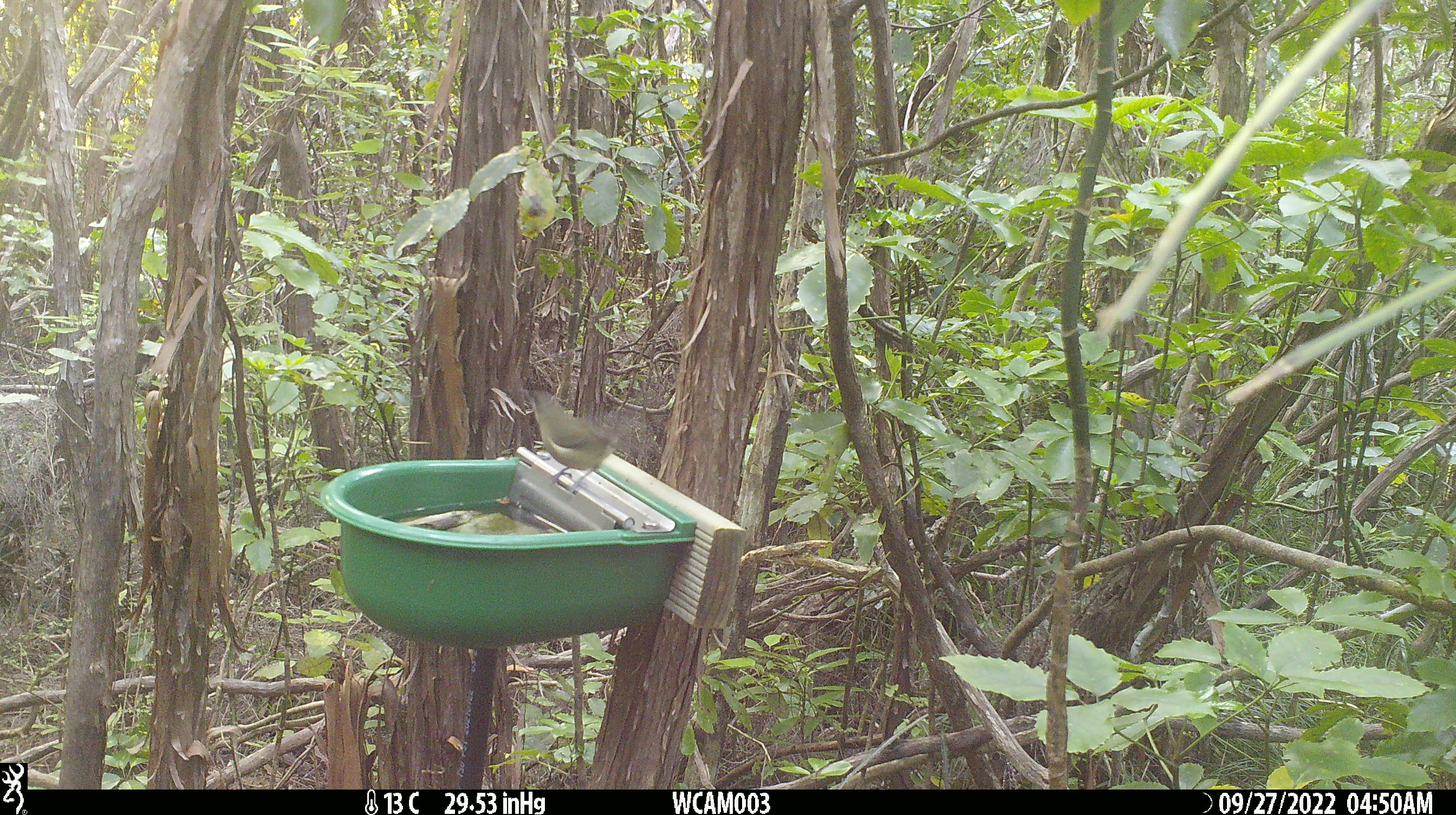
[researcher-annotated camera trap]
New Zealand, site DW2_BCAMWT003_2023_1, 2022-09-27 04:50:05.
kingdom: Animalia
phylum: Chordata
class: Aves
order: Passeriformes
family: Meliphagidae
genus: Anthornis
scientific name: Anthornis melanura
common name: new zealand bellbird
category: bellbird